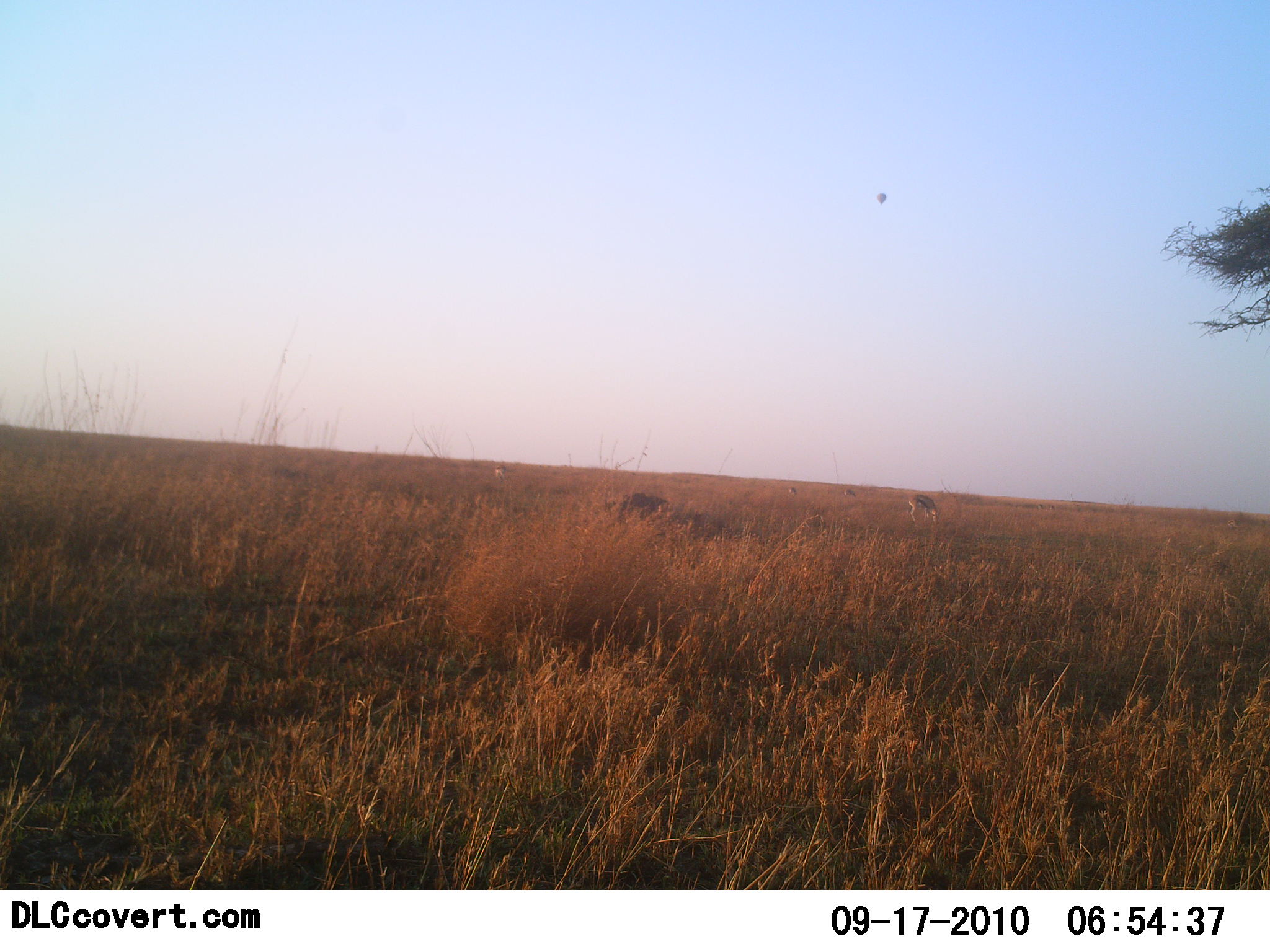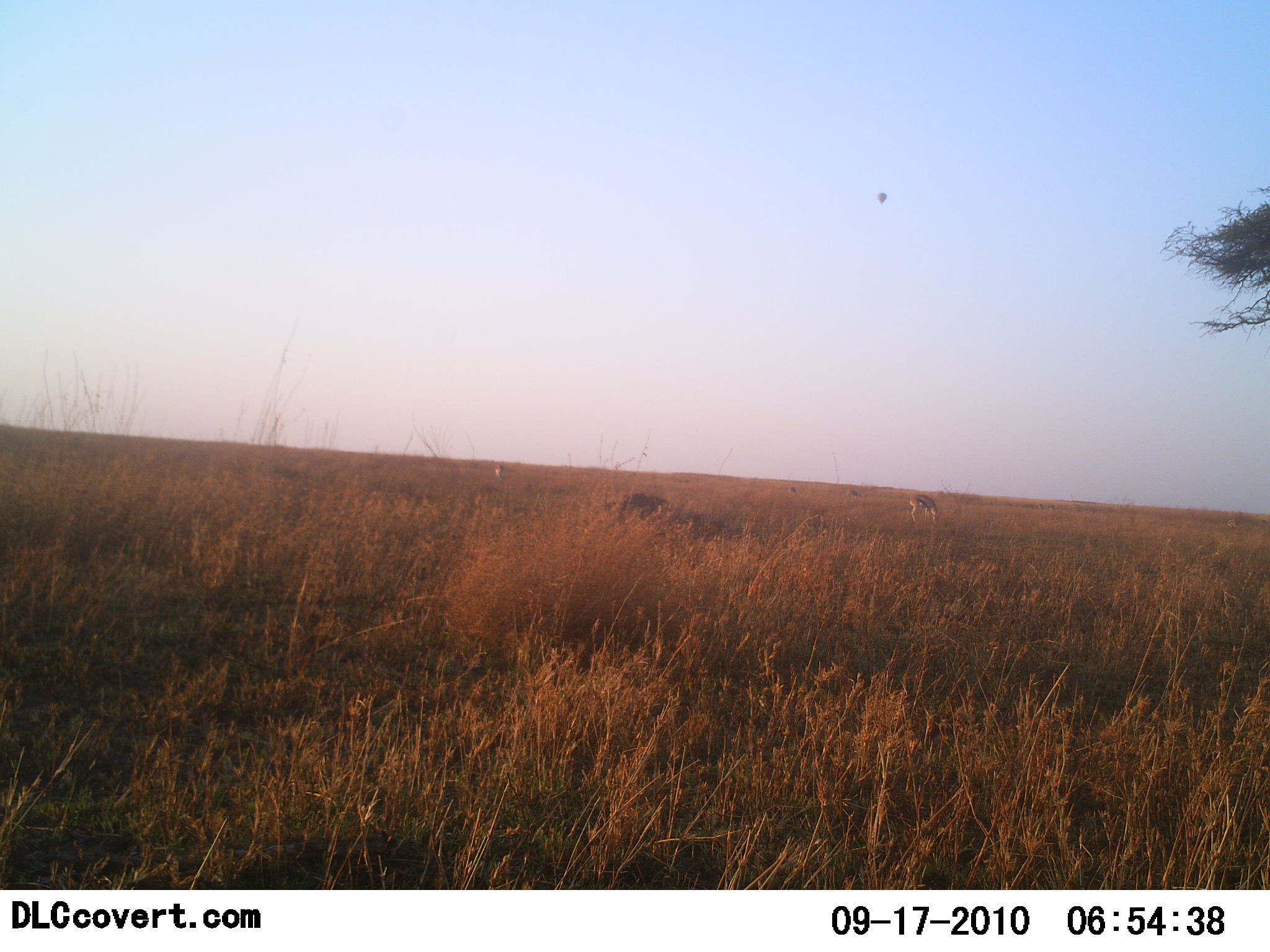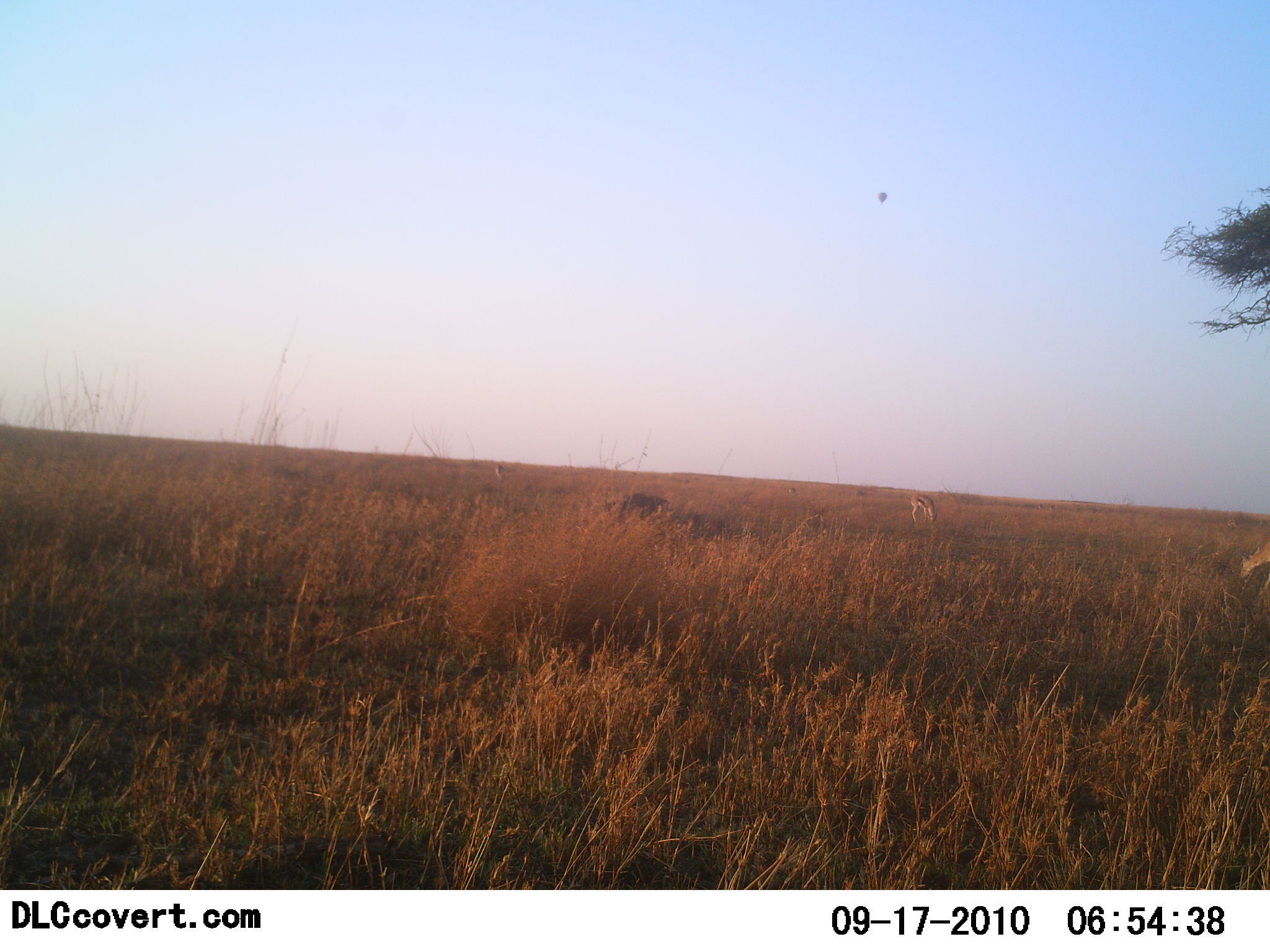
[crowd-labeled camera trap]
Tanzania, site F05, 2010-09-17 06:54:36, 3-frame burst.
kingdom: Animalia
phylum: Chordata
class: Mammalia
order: Artiodactyla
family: Bovidae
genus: Eudorcas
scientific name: Eudorcas thomsonii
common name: thomson's gazelle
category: gazellethomsons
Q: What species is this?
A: Gazellethomsons (thomson's gazelle) (Eudorcas thomsonii).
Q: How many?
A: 4.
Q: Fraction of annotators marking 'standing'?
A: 33%.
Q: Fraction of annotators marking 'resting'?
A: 0%.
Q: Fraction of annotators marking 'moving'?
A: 42%.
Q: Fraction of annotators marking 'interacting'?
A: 0%.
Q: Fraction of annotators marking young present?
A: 0%.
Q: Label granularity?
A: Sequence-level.